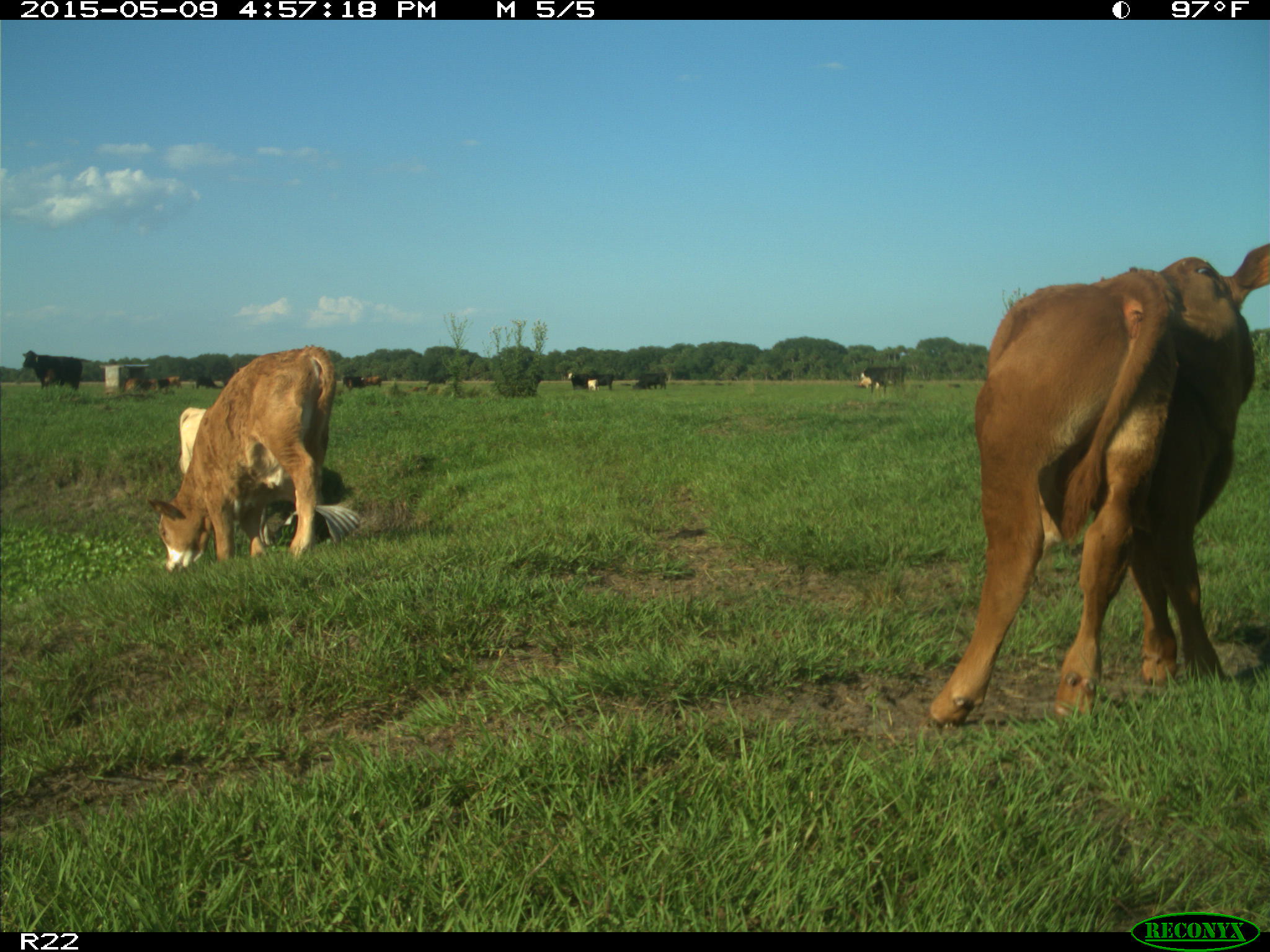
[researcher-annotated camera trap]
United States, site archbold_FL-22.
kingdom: Animalia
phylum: Chordata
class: Mammalia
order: Artiodactyla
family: Bovidae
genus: Bos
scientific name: Bos taurus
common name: domestic cow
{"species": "Bos taurus (domestic cow)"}